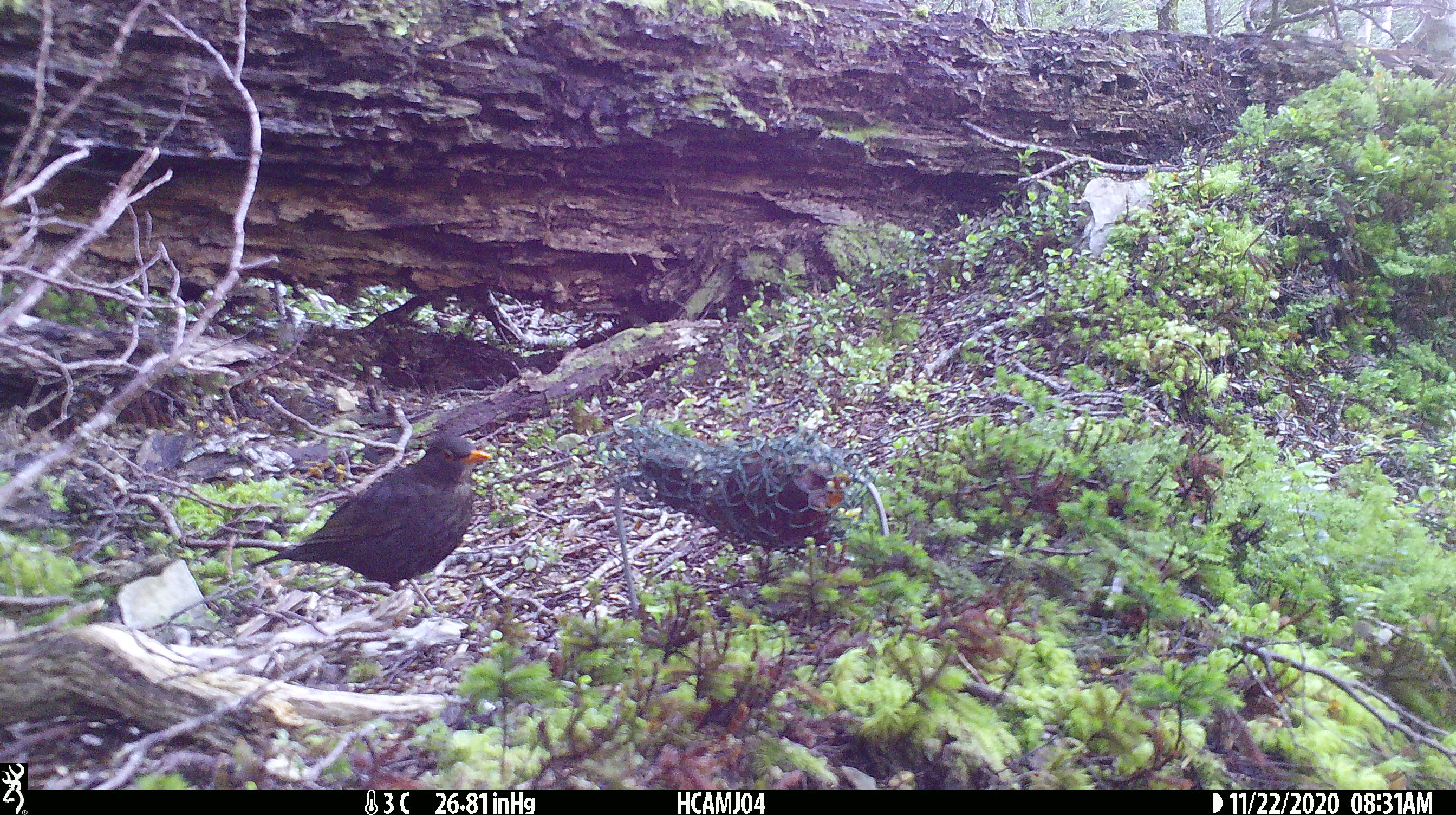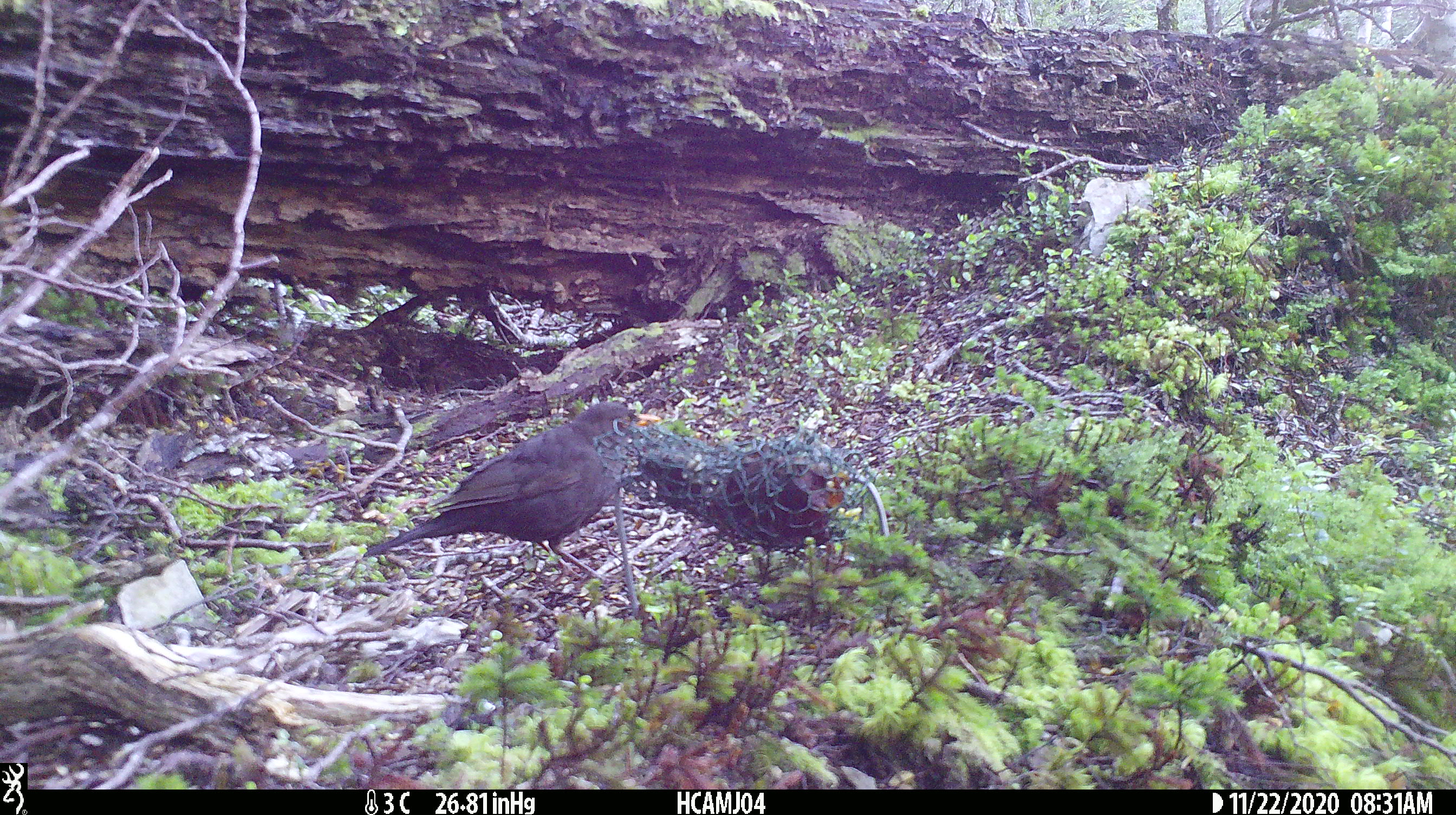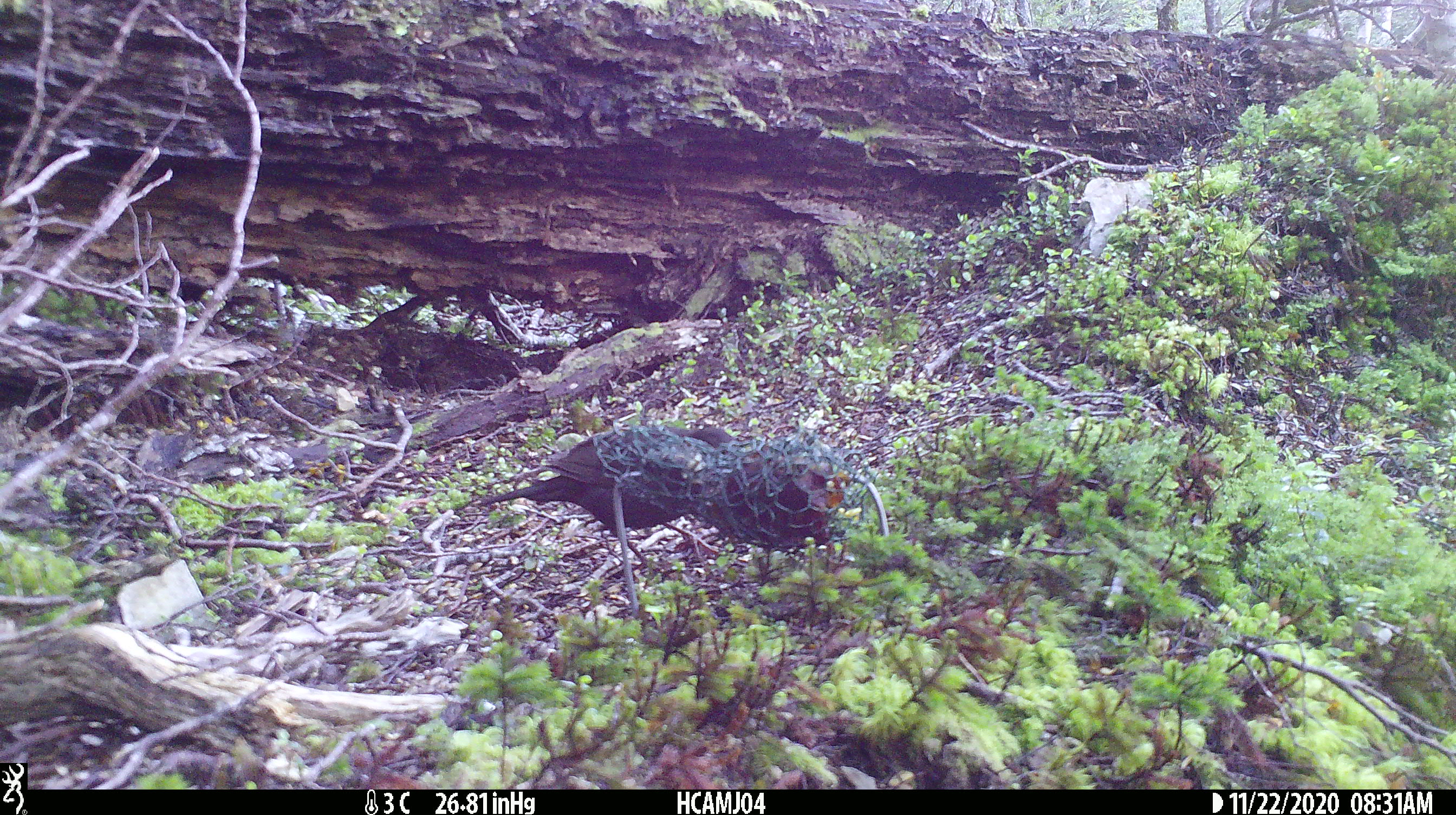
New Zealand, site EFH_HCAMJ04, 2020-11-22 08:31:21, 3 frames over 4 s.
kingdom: Animalia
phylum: Chordata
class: Aves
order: Passeriformes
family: Turdidae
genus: Turdus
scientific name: Turdus merula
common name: eurasian blackbird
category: blackbird